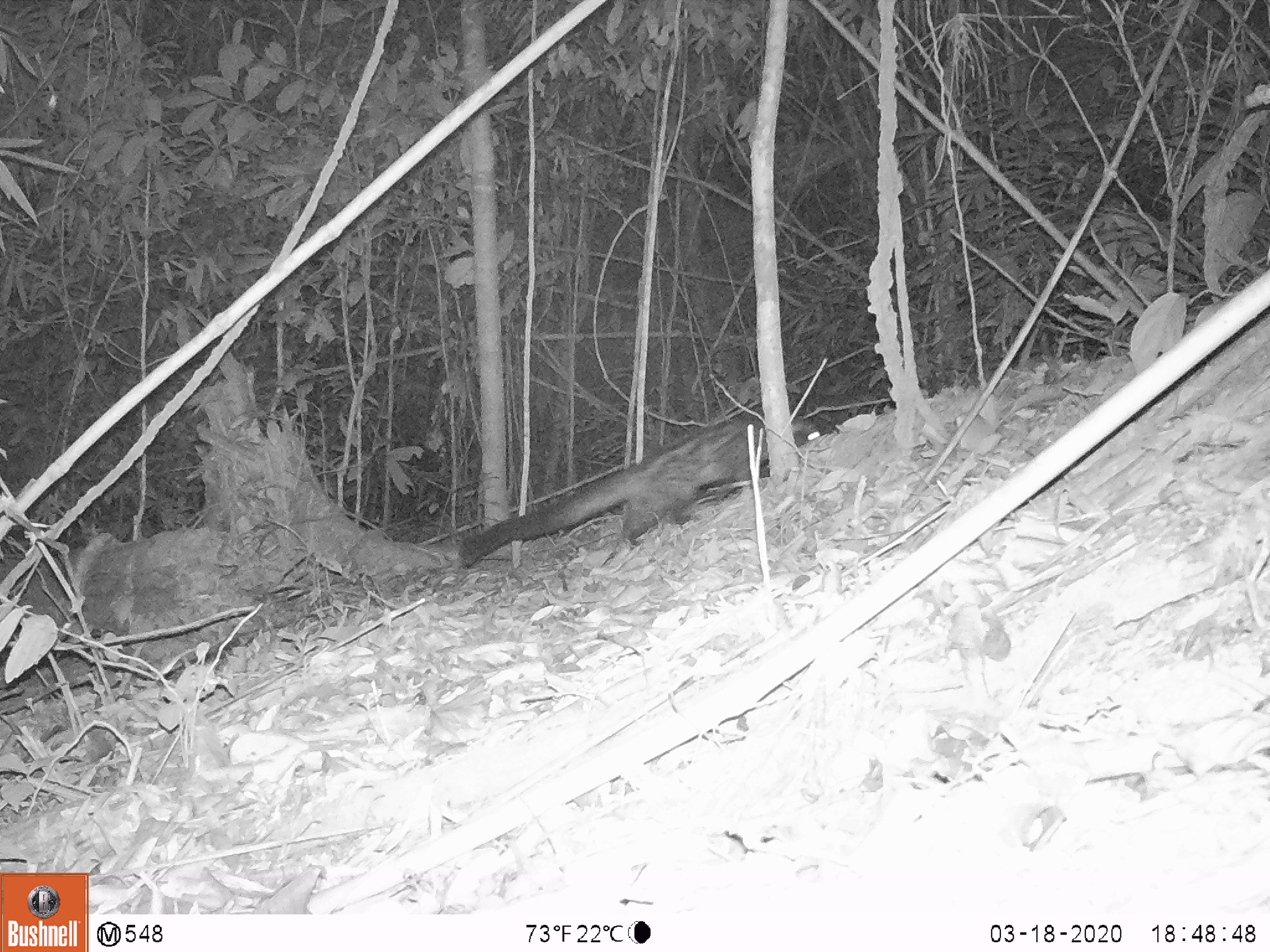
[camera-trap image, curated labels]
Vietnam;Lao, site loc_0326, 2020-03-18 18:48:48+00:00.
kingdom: Animalia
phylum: Chordata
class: Mammalia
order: Carnivora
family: Viverridae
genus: Paradoxurus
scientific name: Paradoxurus hermaphroditus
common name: common palm civet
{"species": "common palm civet (Paradoxurus hermaphroditus)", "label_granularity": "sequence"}